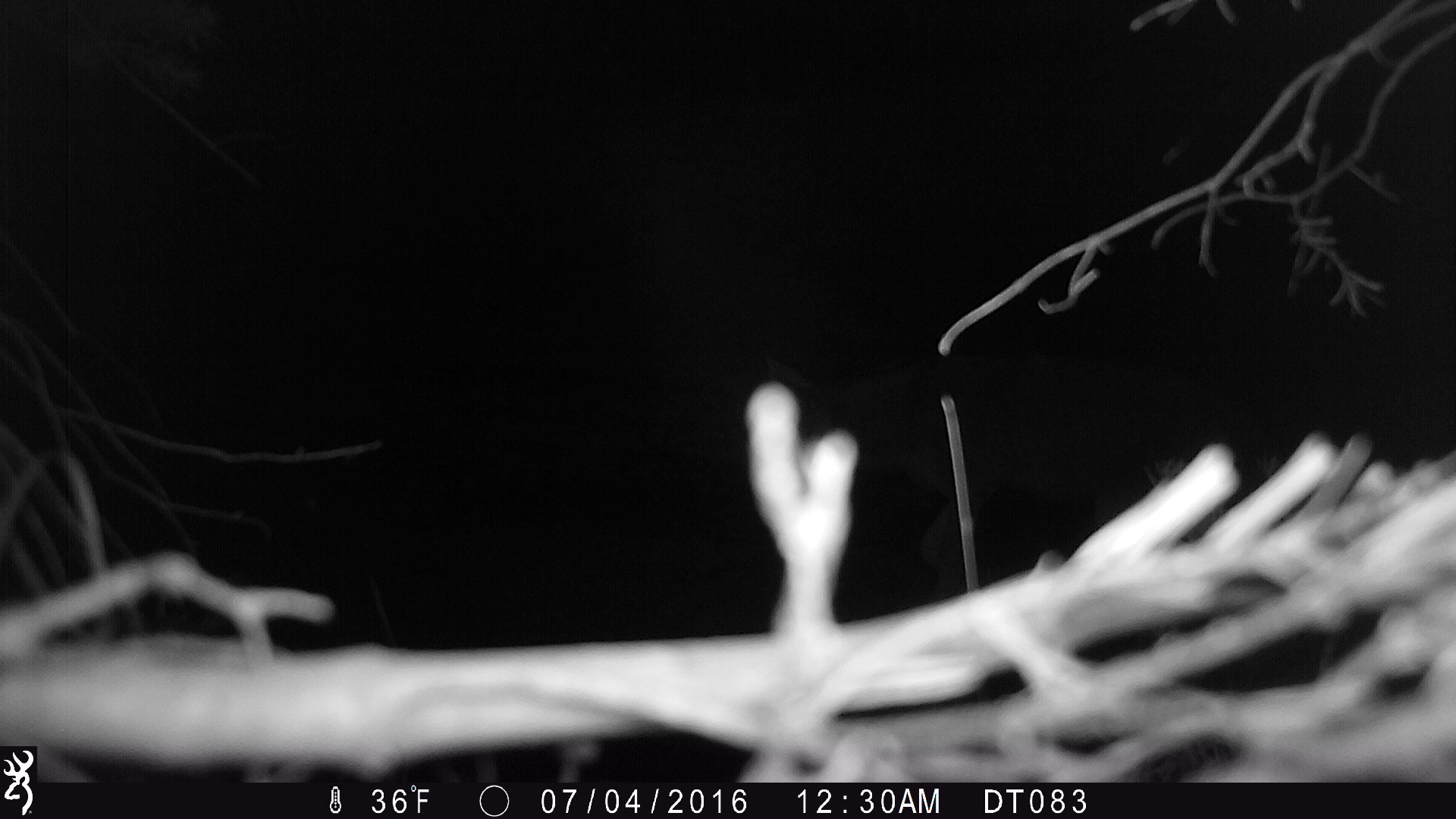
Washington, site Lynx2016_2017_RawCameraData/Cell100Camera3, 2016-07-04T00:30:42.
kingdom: Animalia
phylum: Chordata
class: Mammalia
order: Carnivora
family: Canidae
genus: Canis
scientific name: Canis latrans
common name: coyote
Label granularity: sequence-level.